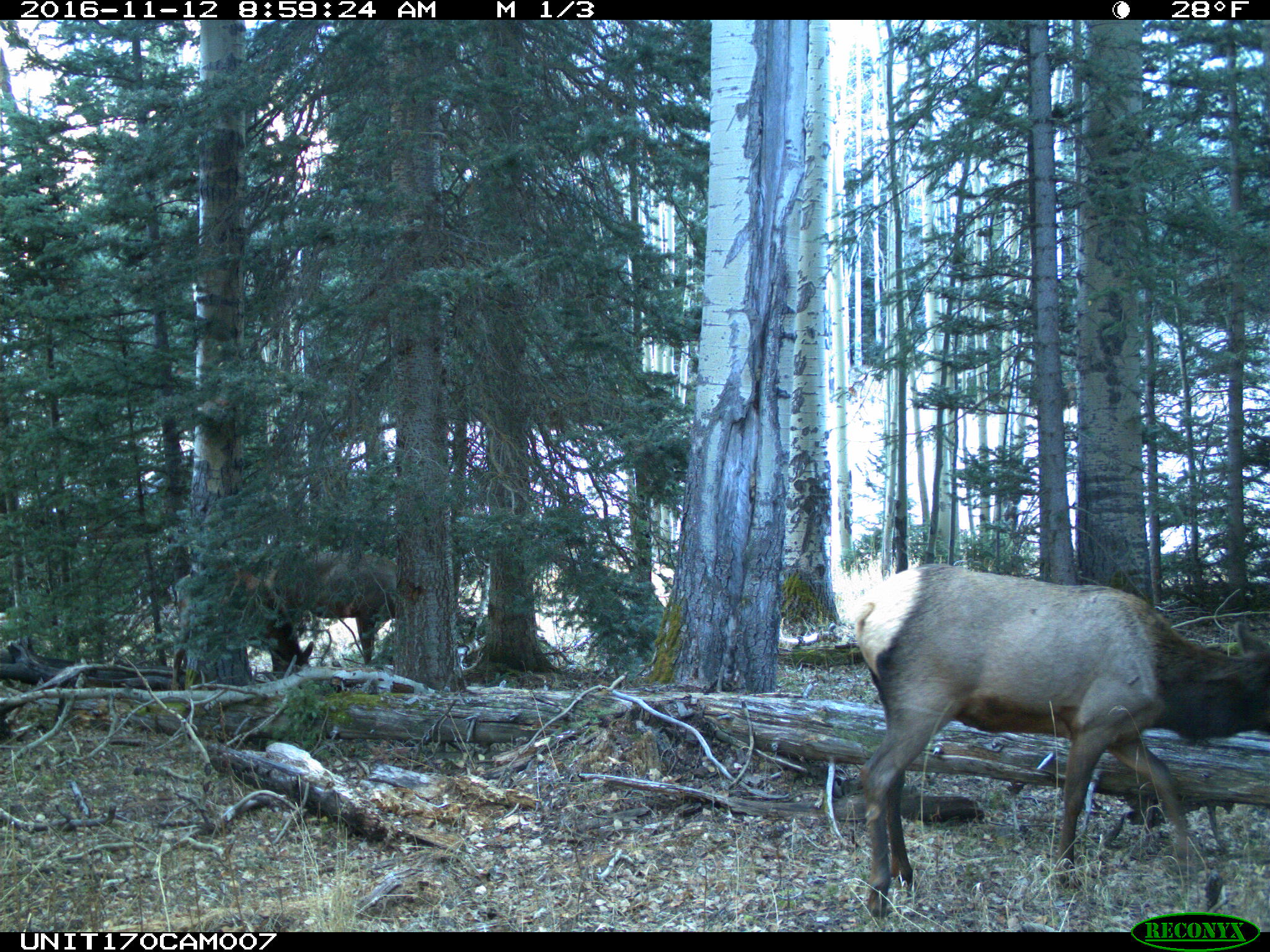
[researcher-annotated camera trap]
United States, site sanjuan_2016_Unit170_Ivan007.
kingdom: Animalia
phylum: Chordata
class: Mammalia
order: Artiodactyla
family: Cervidae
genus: Cervus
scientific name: Cervus elaphus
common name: red deer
Cervus elaphus (red deer).